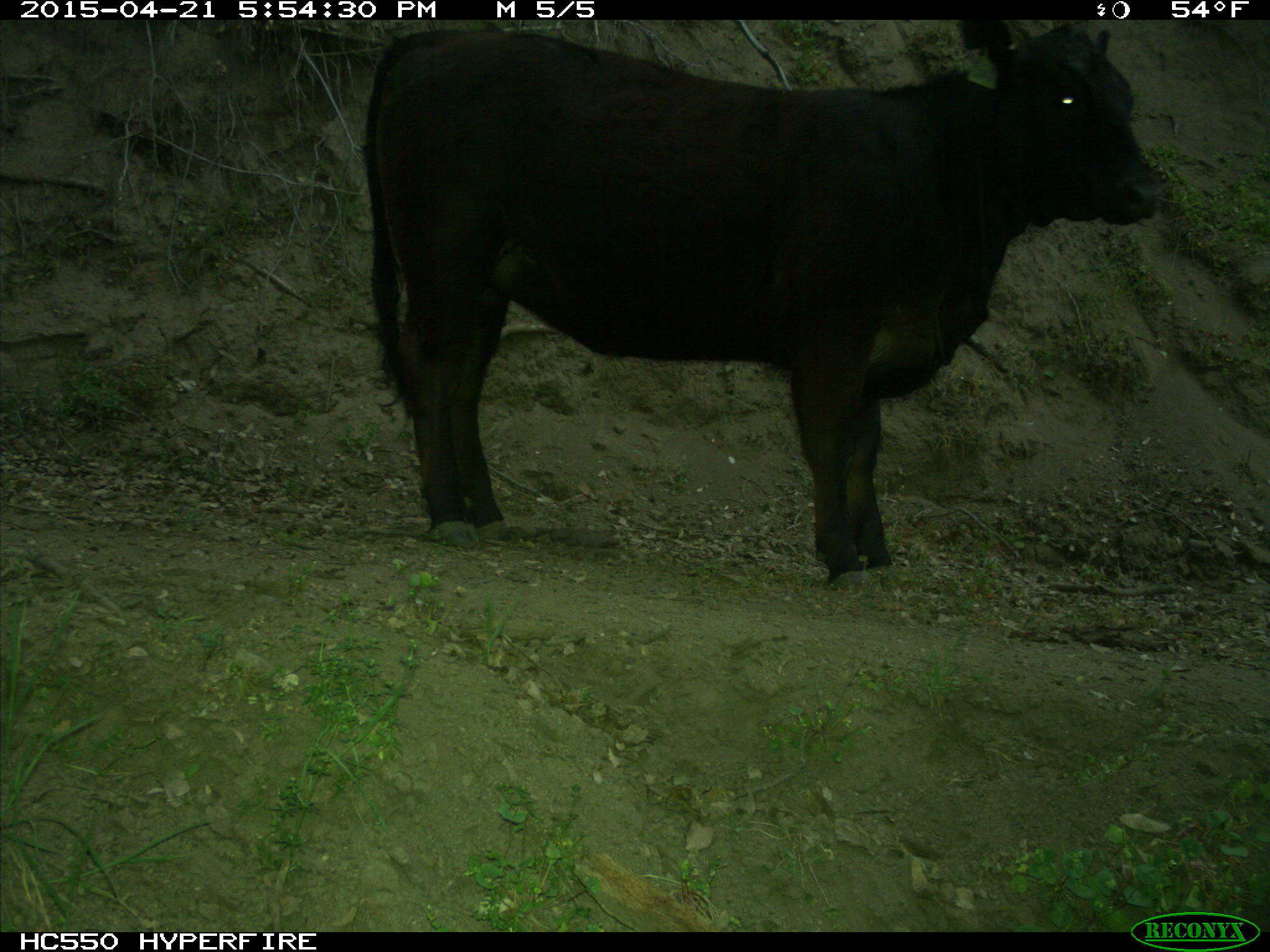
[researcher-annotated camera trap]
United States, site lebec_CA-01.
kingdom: Animalia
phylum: Chordata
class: Mammalia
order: Artiodactyla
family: Bovidae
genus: Bos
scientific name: Bos taurus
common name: domestic cow